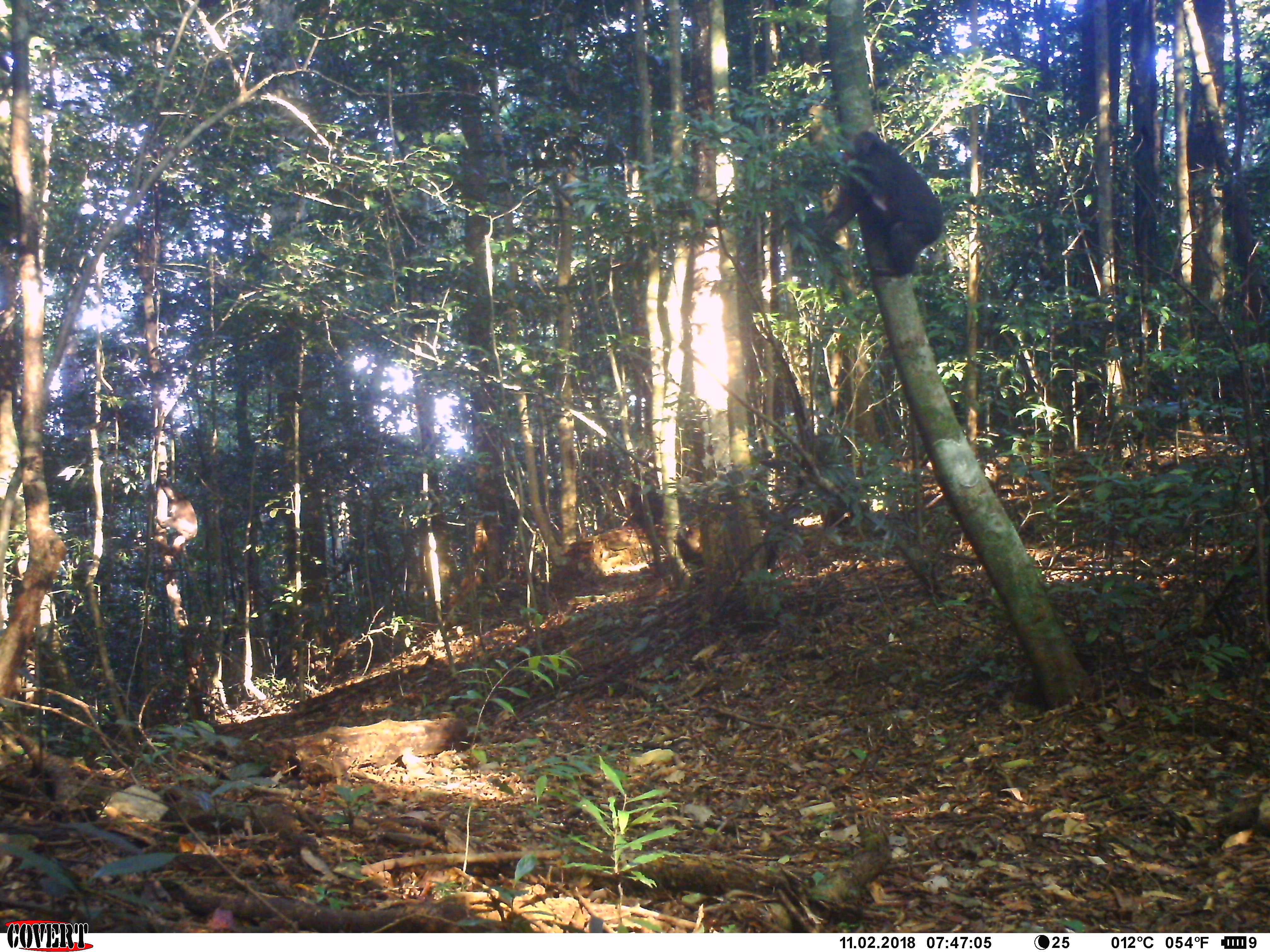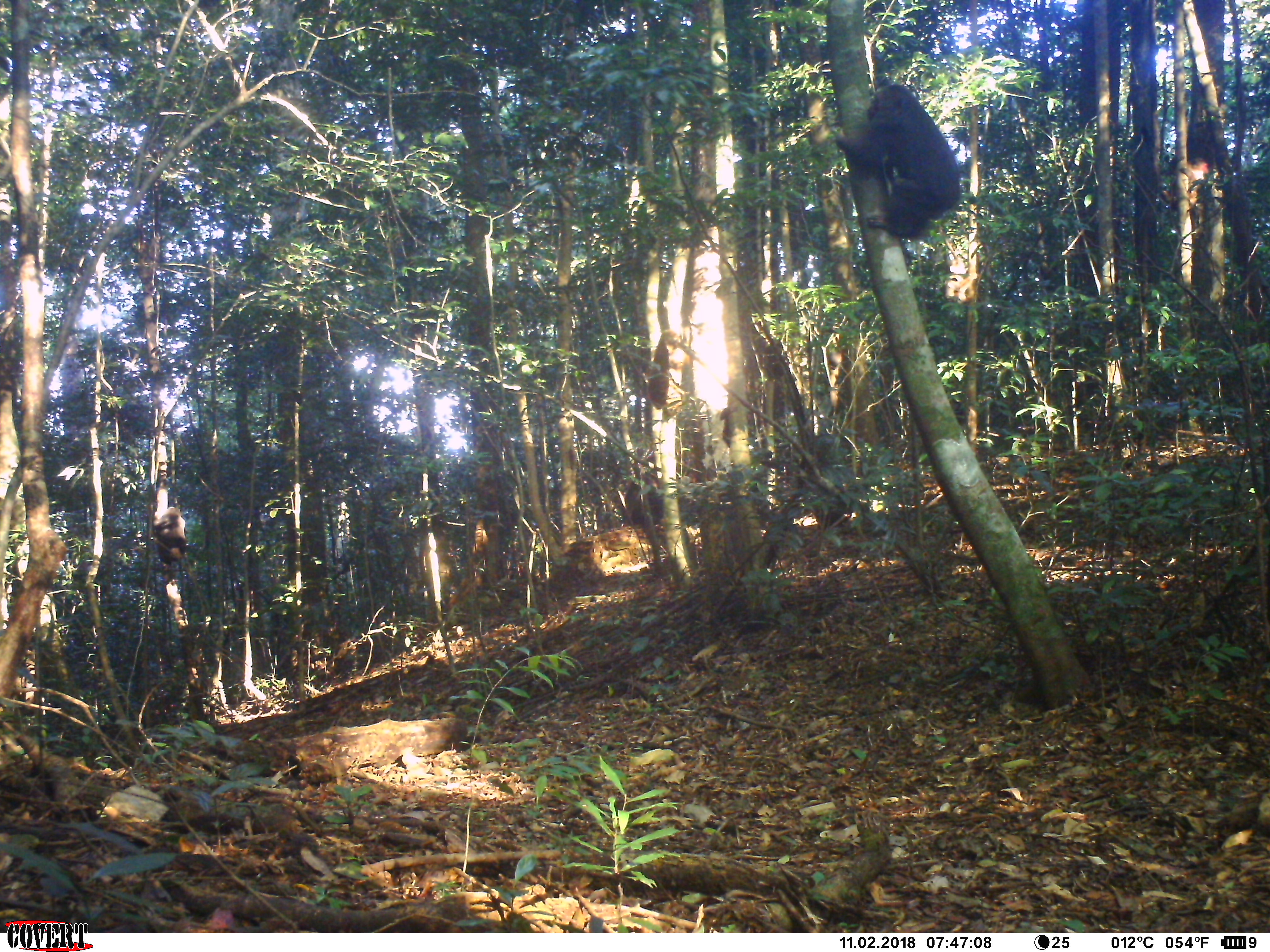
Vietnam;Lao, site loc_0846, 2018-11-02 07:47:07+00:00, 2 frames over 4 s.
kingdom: Animalia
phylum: Chordata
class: Mammalia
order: Primates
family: Cercopithecidae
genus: Macaca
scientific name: Macaca arctoides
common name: stump-tailed macaque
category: stump tailed macaque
Stump tailed macaque (stump-tailed macaque) (Macaca arctoides). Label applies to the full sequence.